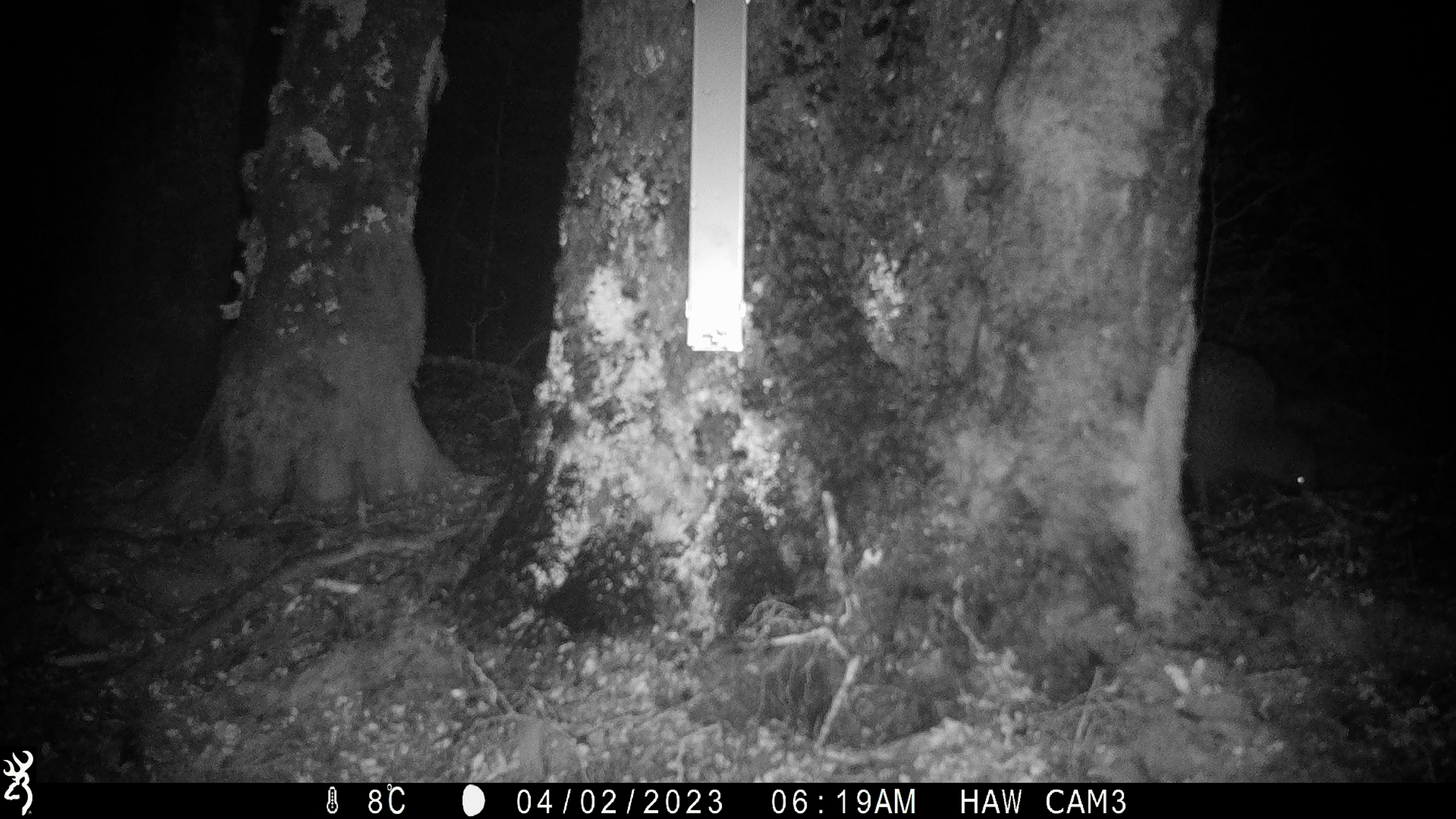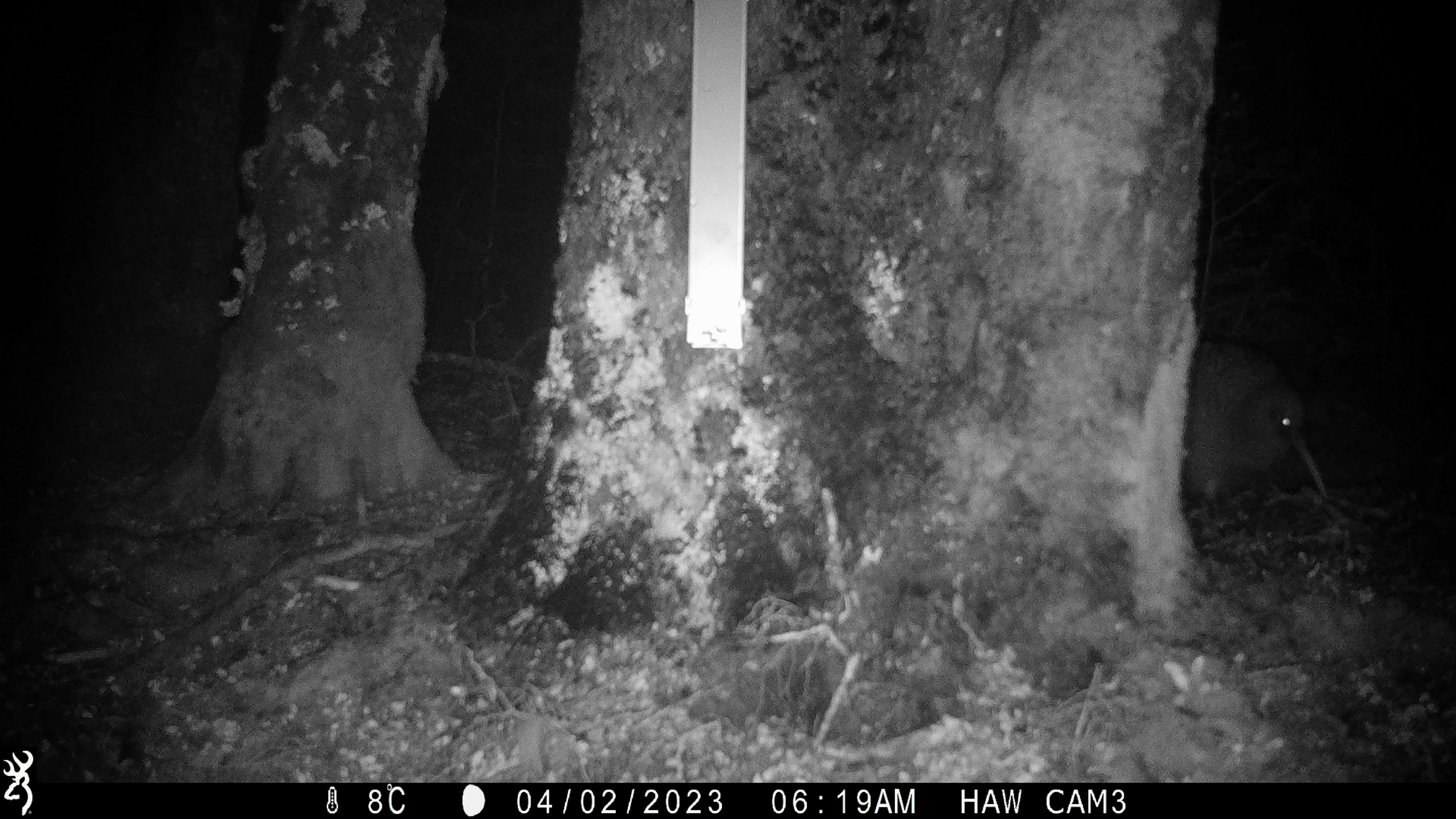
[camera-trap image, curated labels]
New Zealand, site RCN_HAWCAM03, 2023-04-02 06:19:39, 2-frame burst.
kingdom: Animalia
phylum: Chordata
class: Aves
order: Apterygiformes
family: Apterygidae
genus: Apteryx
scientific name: Apteryx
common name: kiwi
Kiwi (Apteryx).